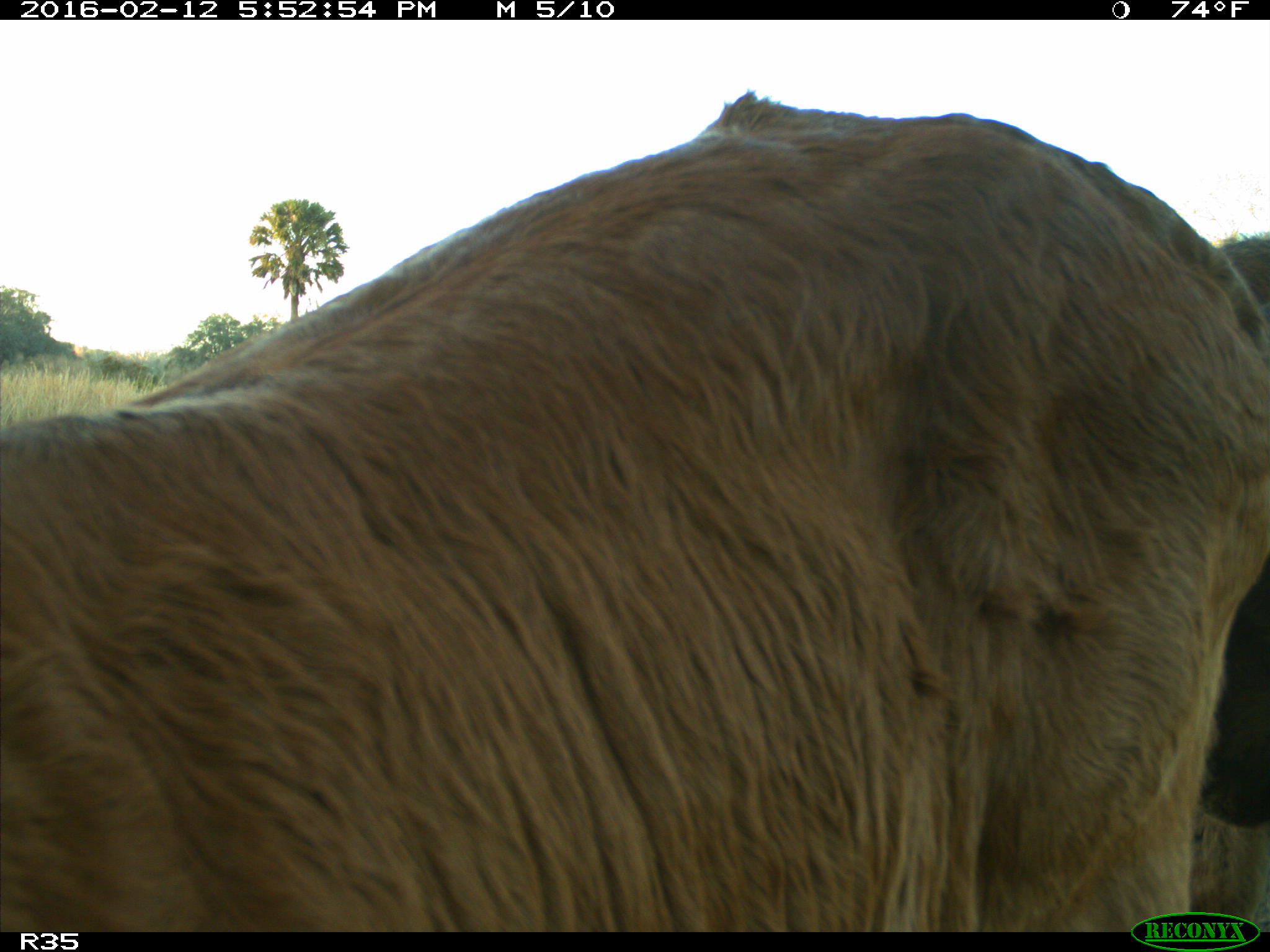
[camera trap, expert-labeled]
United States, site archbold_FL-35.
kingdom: Animalia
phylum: Chordata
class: Mammalia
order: Artiodactyla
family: Bovidae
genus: Bos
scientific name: Bos taurus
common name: domestic cow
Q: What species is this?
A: Bos taurus (domestic cow).